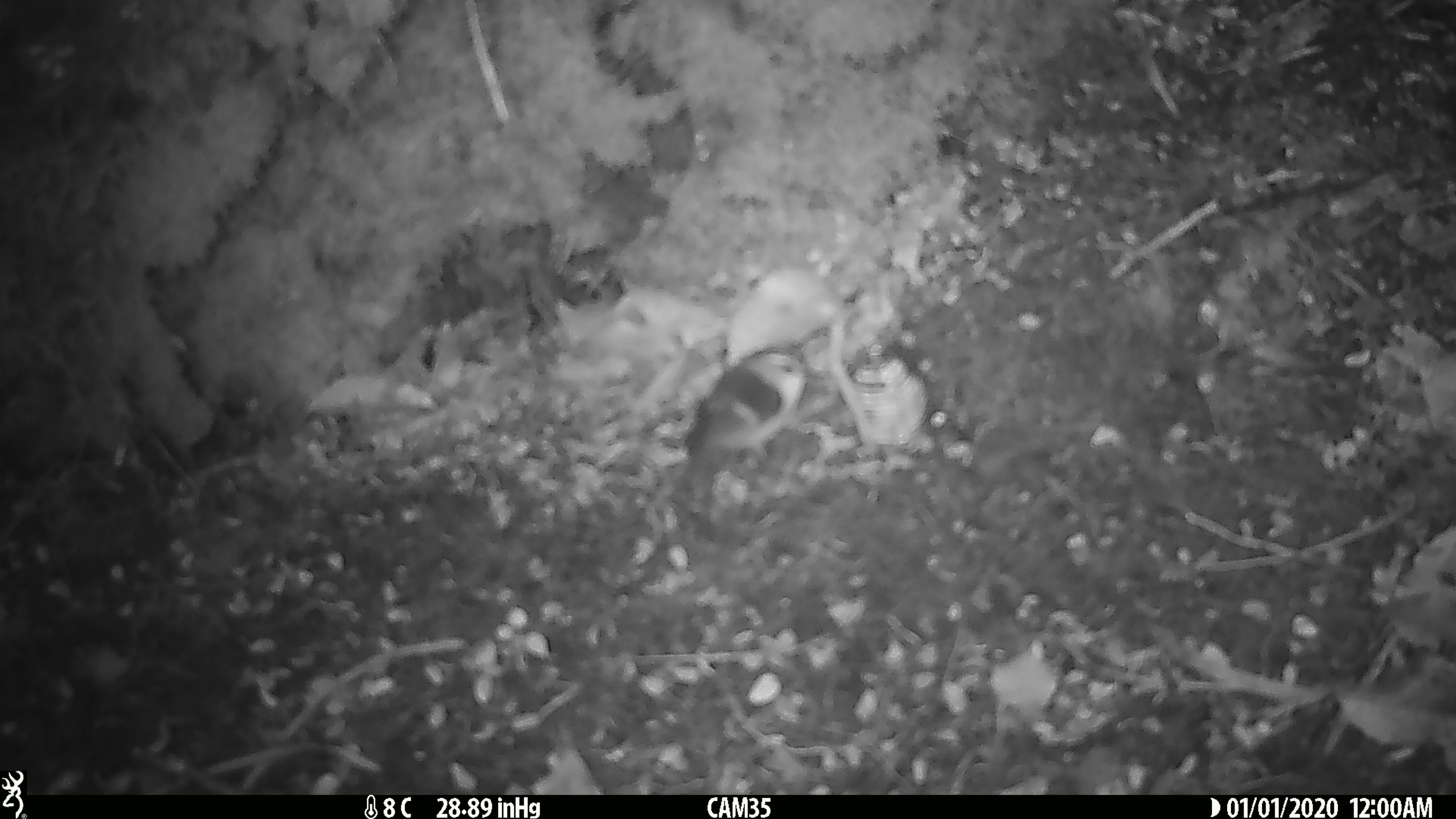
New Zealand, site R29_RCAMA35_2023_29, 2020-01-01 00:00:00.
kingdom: Animalia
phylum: Chordata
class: Aves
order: Passeriformes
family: Acanthisittidae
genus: Acanthisitta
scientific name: Acanthisitta chloris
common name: rifleman